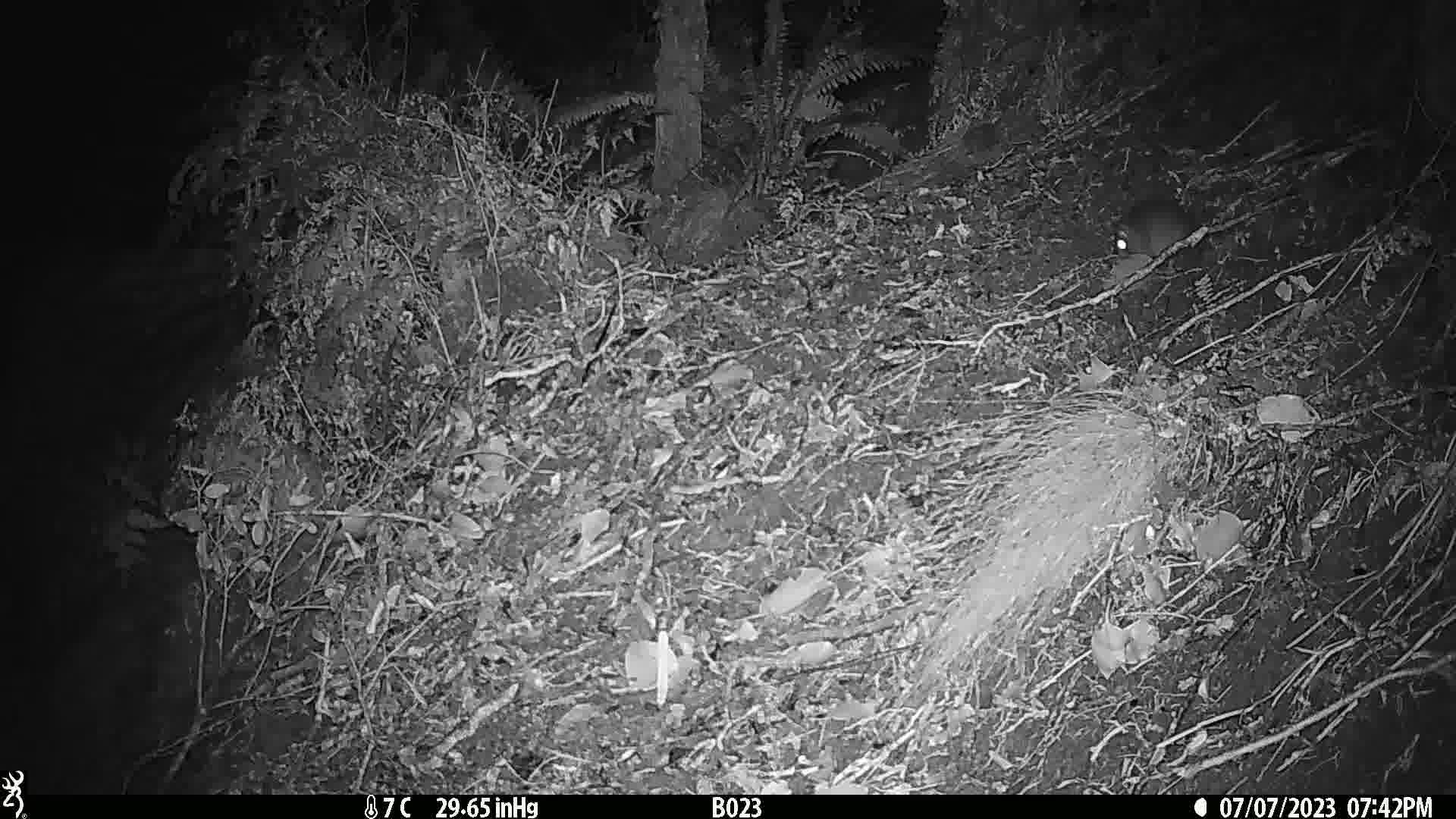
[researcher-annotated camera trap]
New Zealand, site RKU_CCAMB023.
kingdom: Animalia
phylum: Chordata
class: Mammalia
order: Rodentia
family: Muridae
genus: Rattus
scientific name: Rattus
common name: rat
Rat (Rattus).